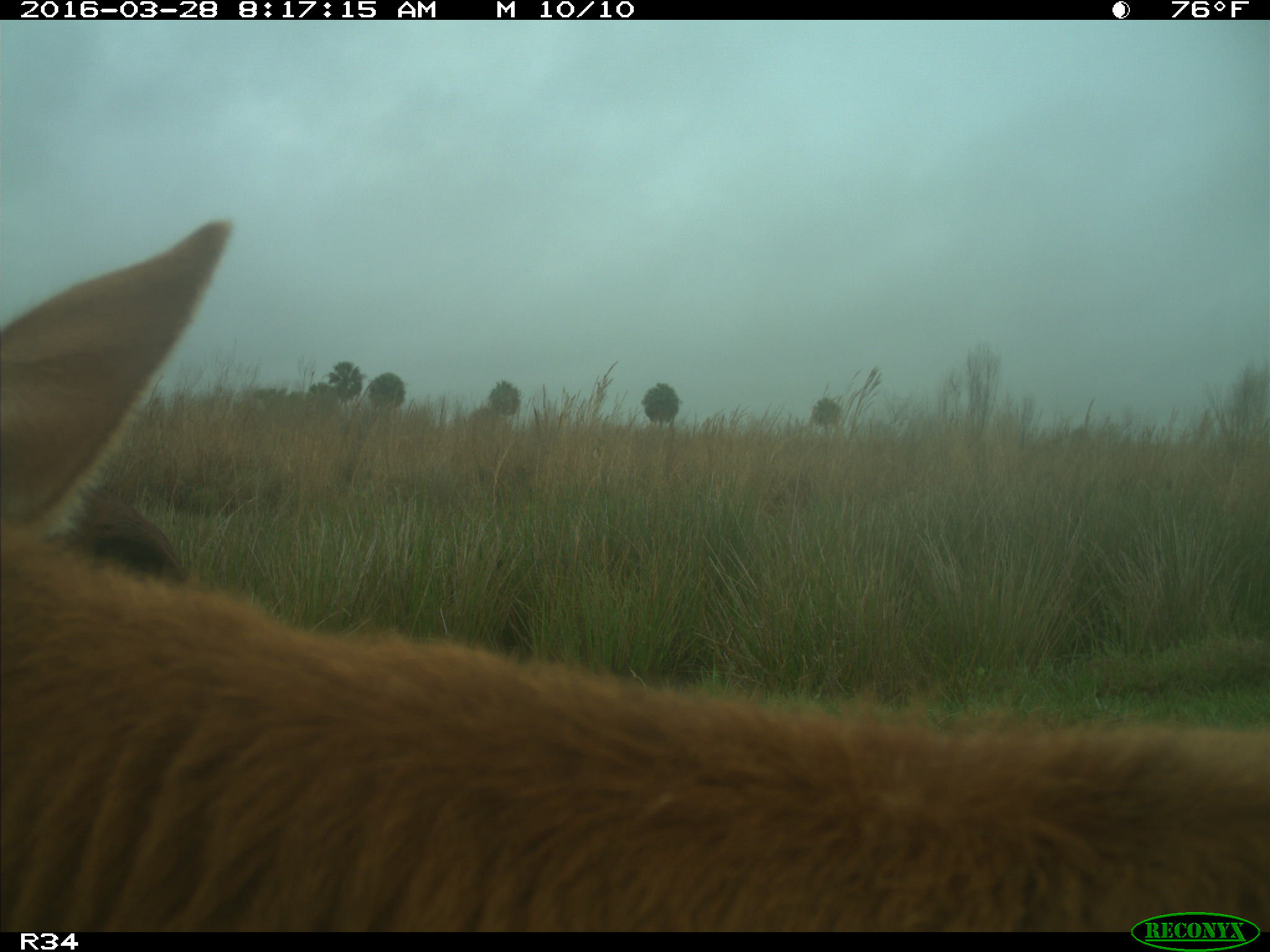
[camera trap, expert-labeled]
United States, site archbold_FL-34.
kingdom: Animalia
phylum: Chordata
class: Mammalia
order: Artiodactyla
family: Bovidae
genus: Bos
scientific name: Bos taurus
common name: domestic cow